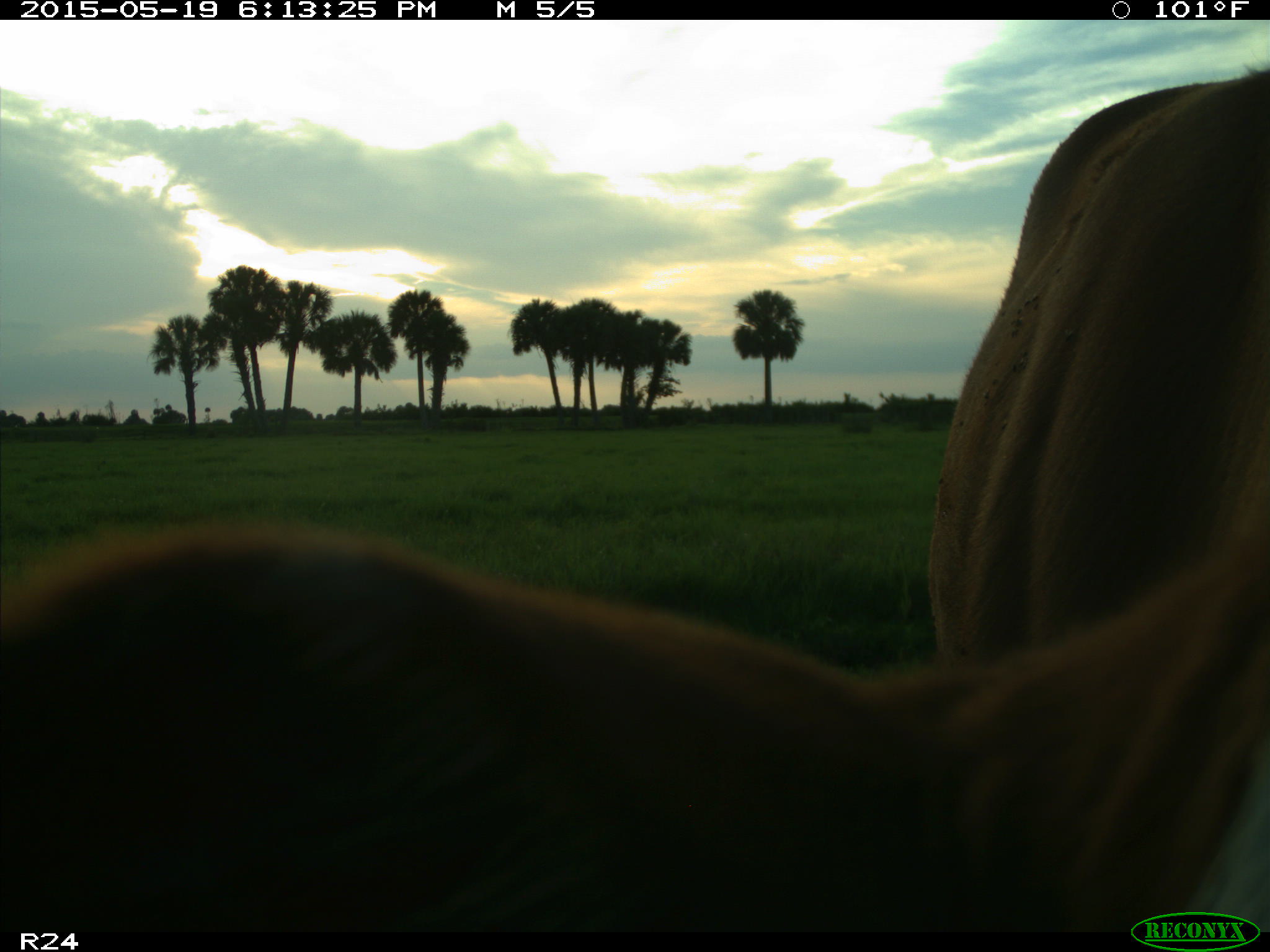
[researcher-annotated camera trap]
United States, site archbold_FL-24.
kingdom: Animalia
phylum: Chordata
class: Mammalia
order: Artiodactyla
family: Bovidae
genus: Bos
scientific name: Bos taurus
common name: domestic cow